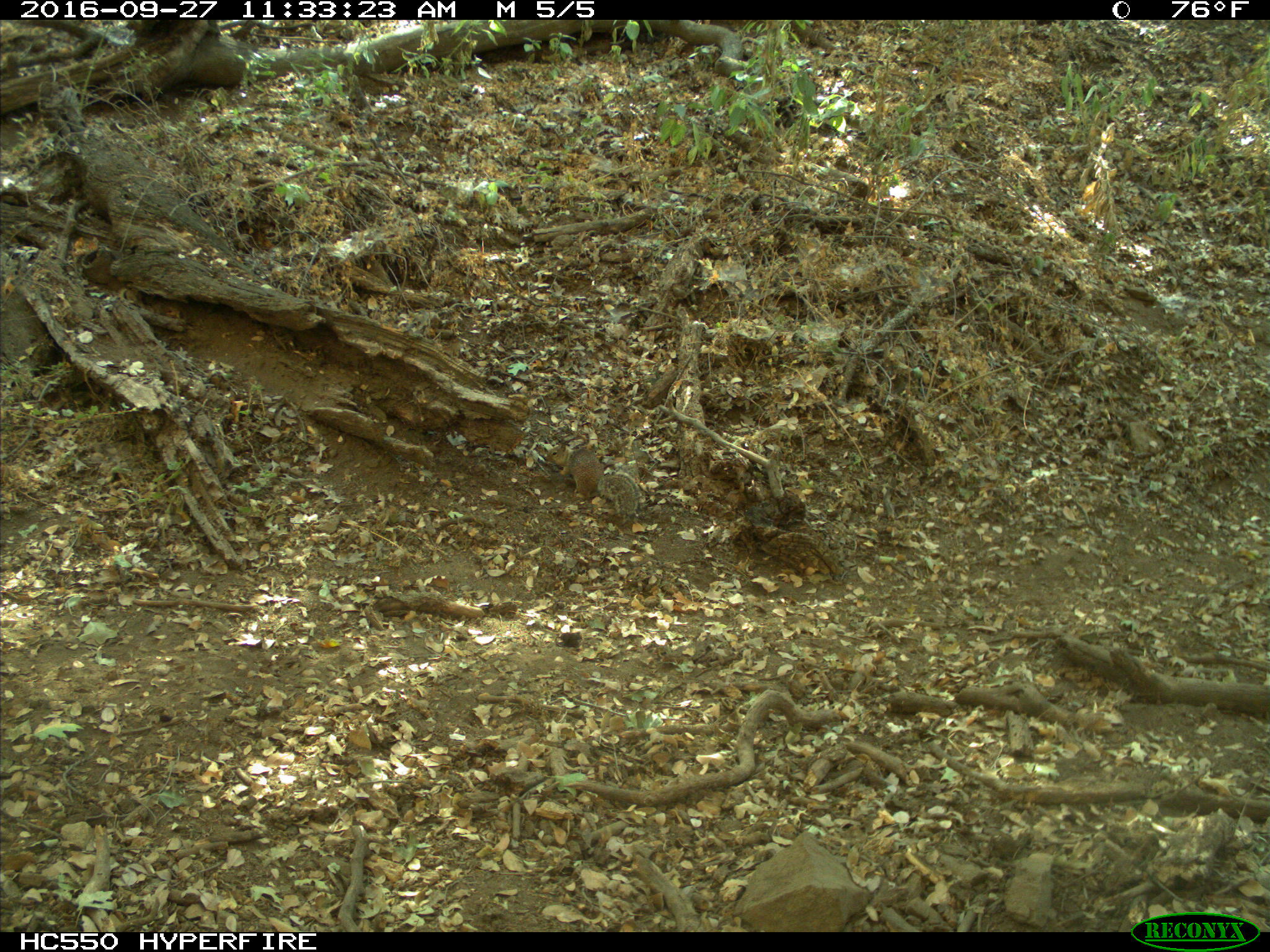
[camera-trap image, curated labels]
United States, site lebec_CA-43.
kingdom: Animalia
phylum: Chordata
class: Mammalia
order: Rodentia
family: Sciuridae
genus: Otospermophilus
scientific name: Otospermophilus beecheyi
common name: california ground squirrel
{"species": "Otospermophilus beecheyi (california ground squirrel)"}